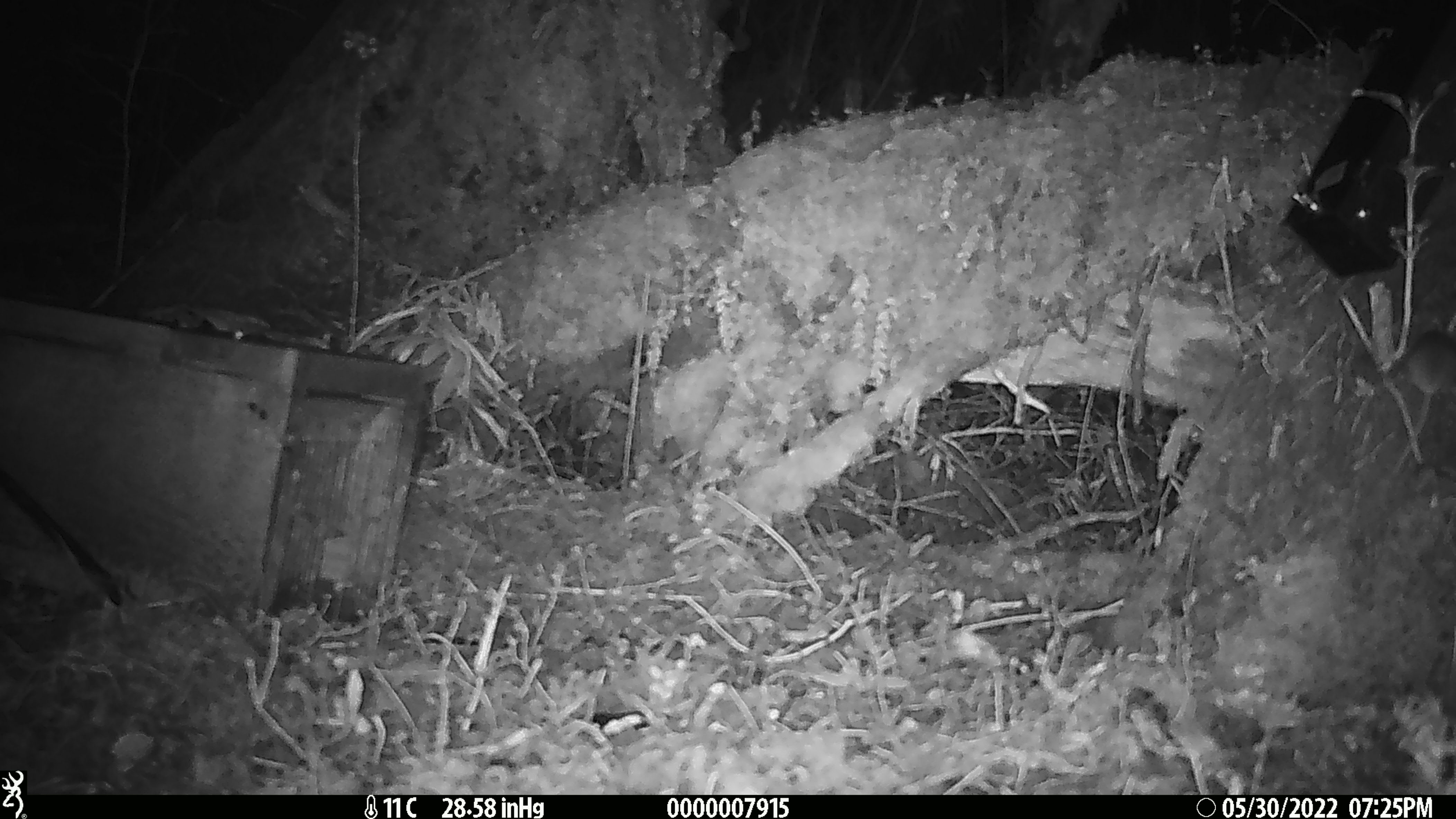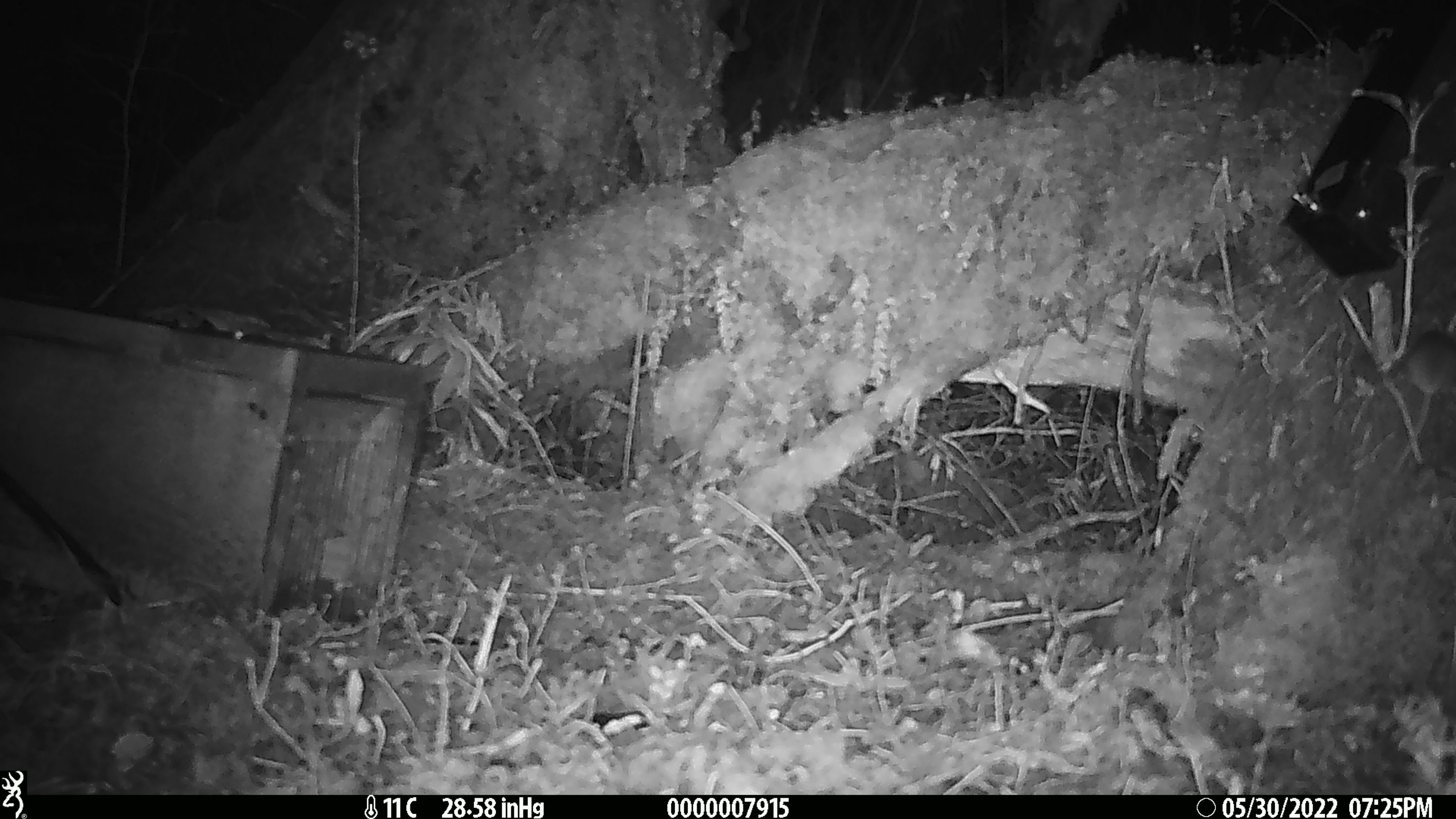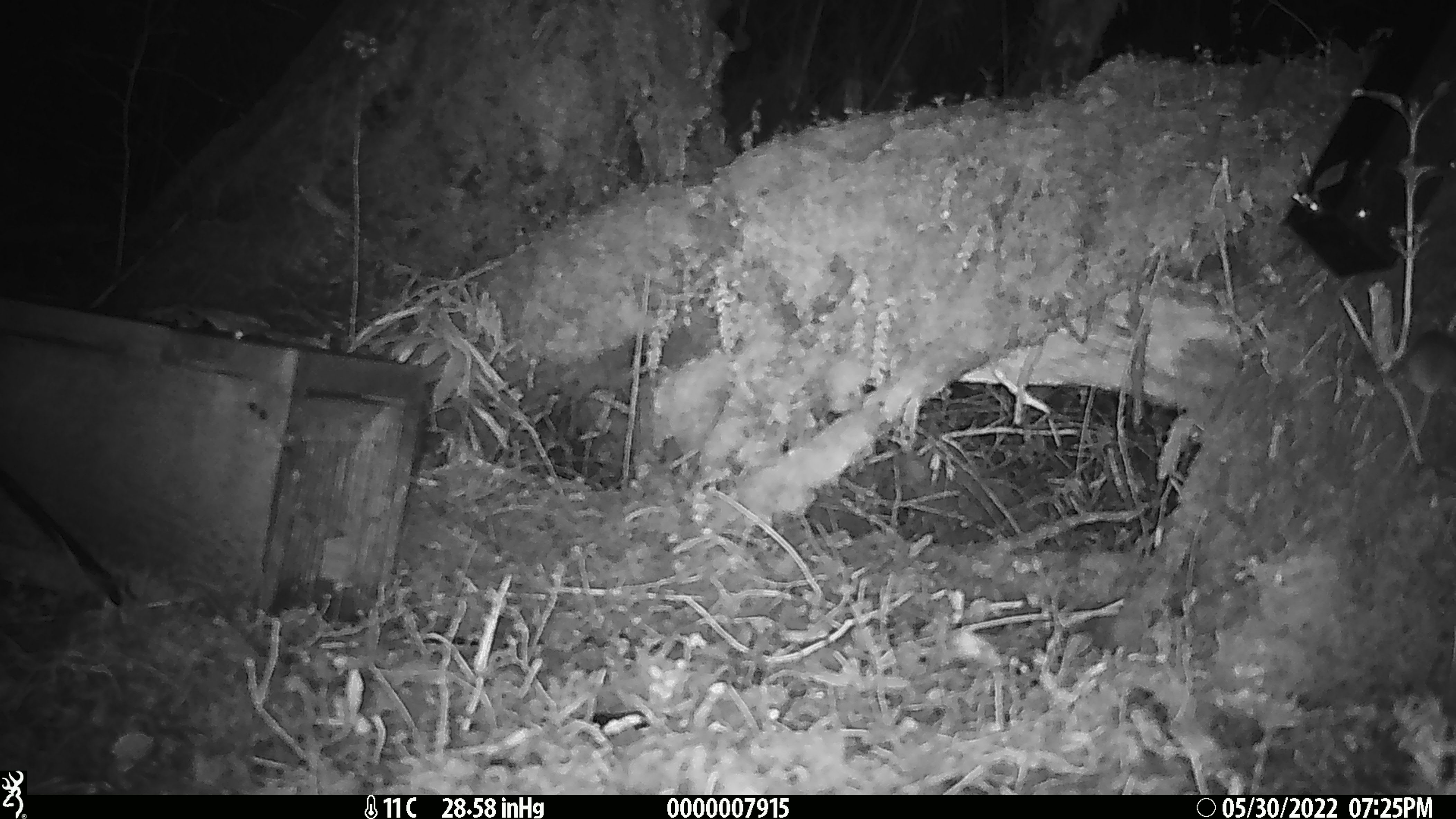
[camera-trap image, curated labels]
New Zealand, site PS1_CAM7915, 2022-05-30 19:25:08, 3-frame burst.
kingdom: Animalia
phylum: Chordata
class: Mammalia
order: Rodentia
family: Muridae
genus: Mus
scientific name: Mus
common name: mouse